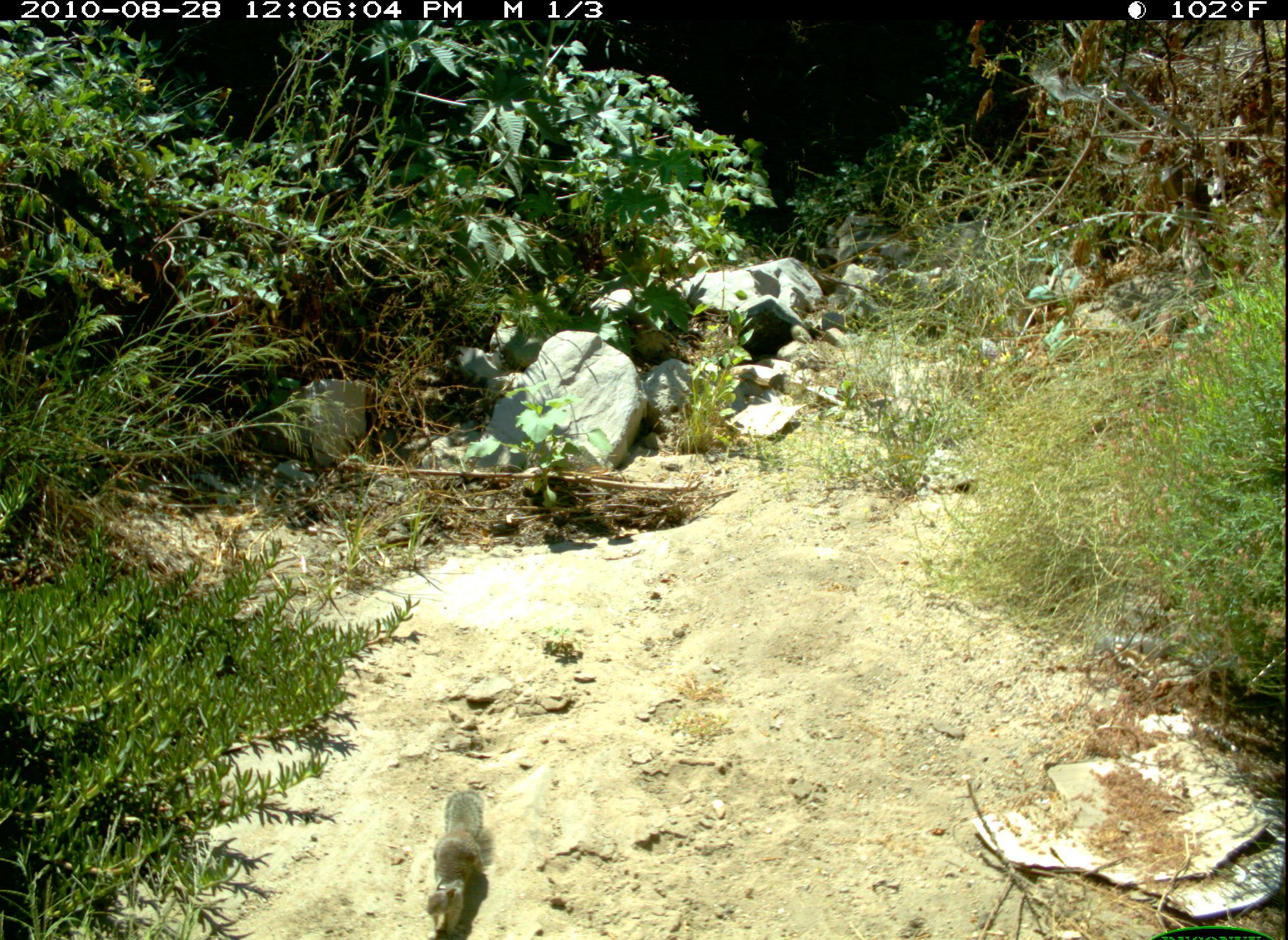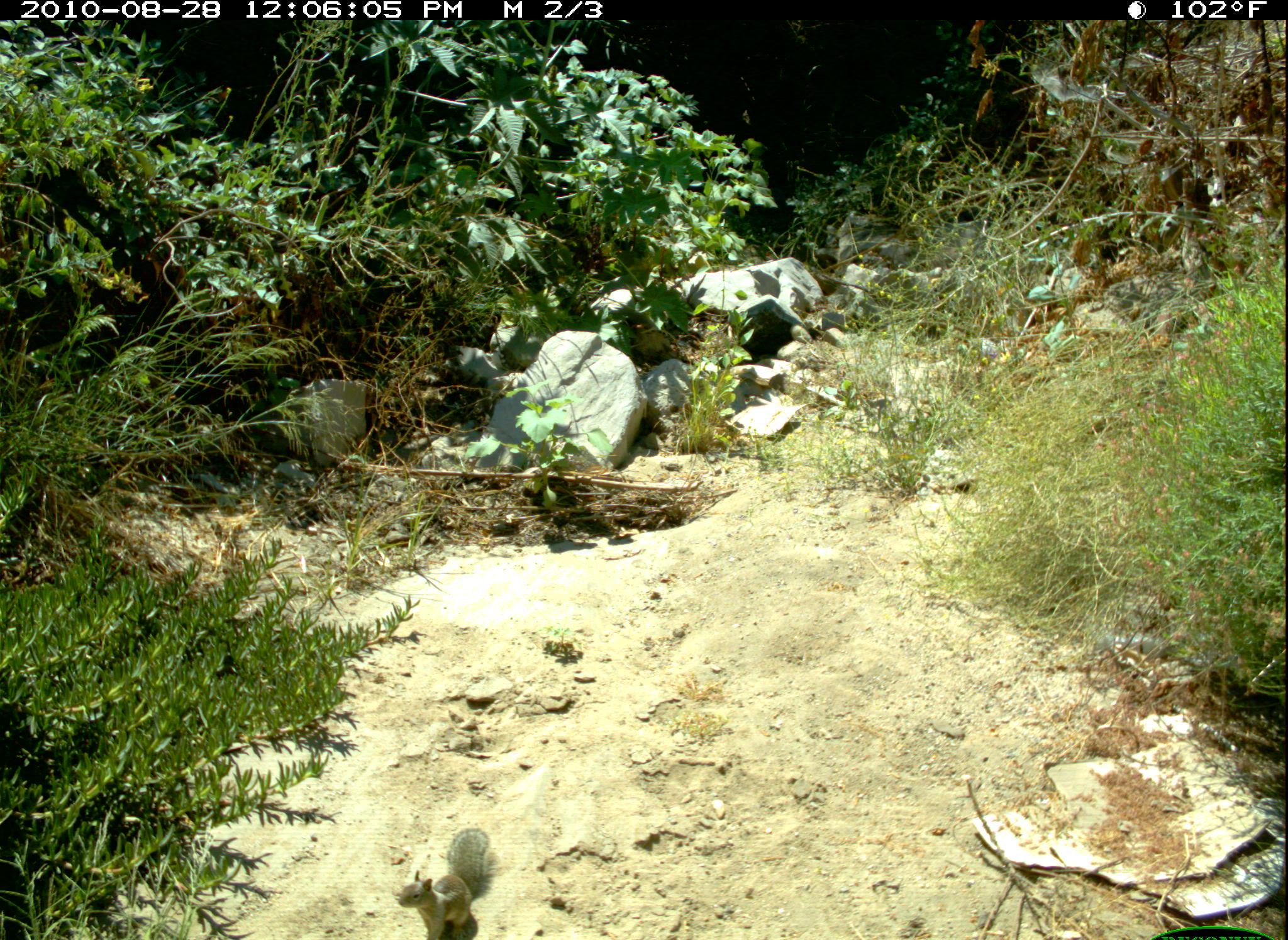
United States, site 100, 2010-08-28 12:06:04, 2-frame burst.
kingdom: Animalia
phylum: Chordata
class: Mammalia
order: Rodentia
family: Sciuridae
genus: Sciurus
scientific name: Sciurus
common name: squirrel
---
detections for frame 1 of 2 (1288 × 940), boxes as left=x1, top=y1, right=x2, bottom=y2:
squirrel: left=399, top=780, right=497, bottom=936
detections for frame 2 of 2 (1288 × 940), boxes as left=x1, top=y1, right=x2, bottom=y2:
squirrel: left=399, top=821, right=515, bottom=940